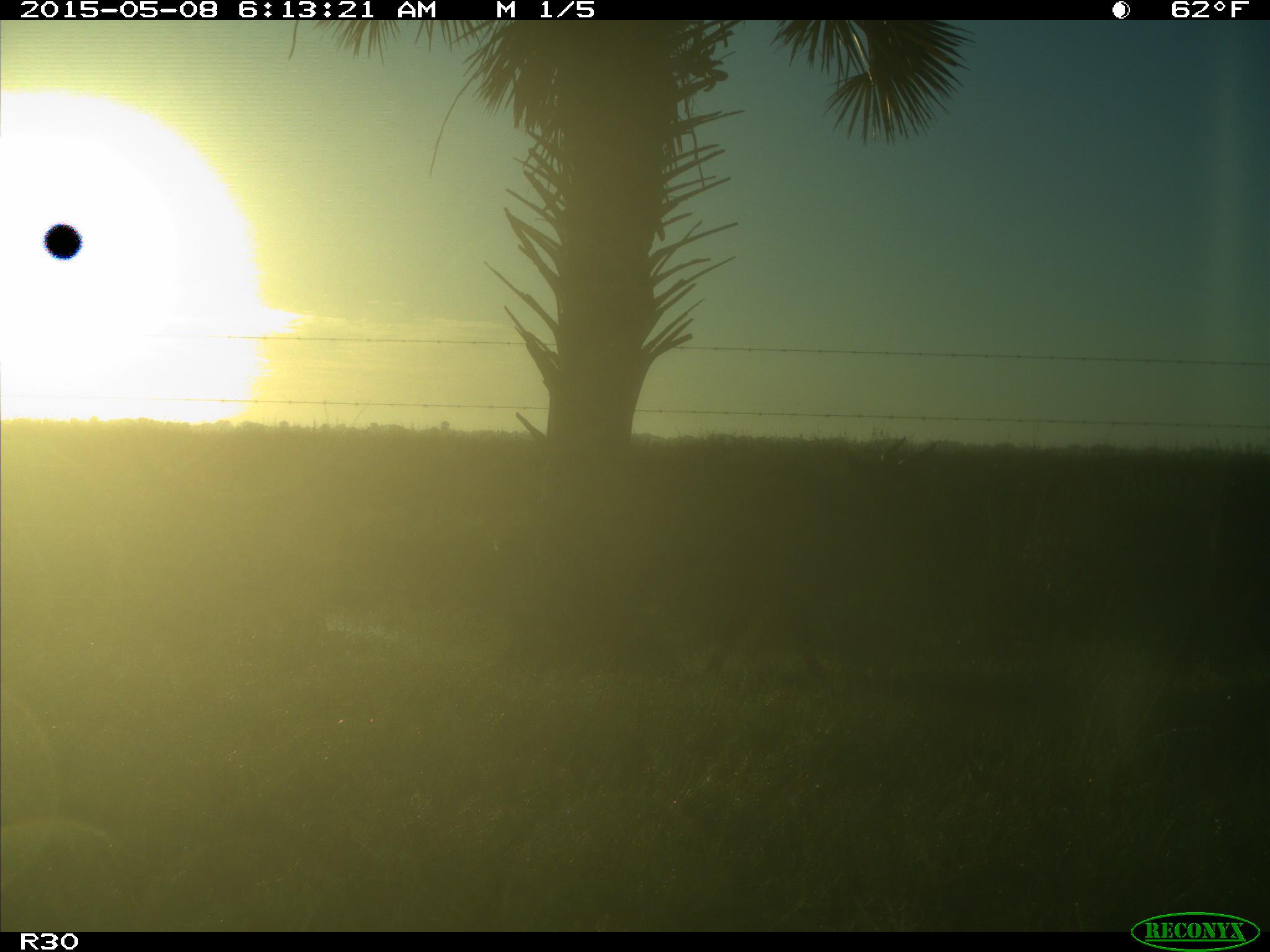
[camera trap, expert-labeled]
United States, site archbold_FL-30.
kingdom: Animalia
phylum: Chordata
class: Mammalia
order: Artiodactyla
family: Bovidae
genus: Bos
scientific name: Bos taurus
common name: domestic cow